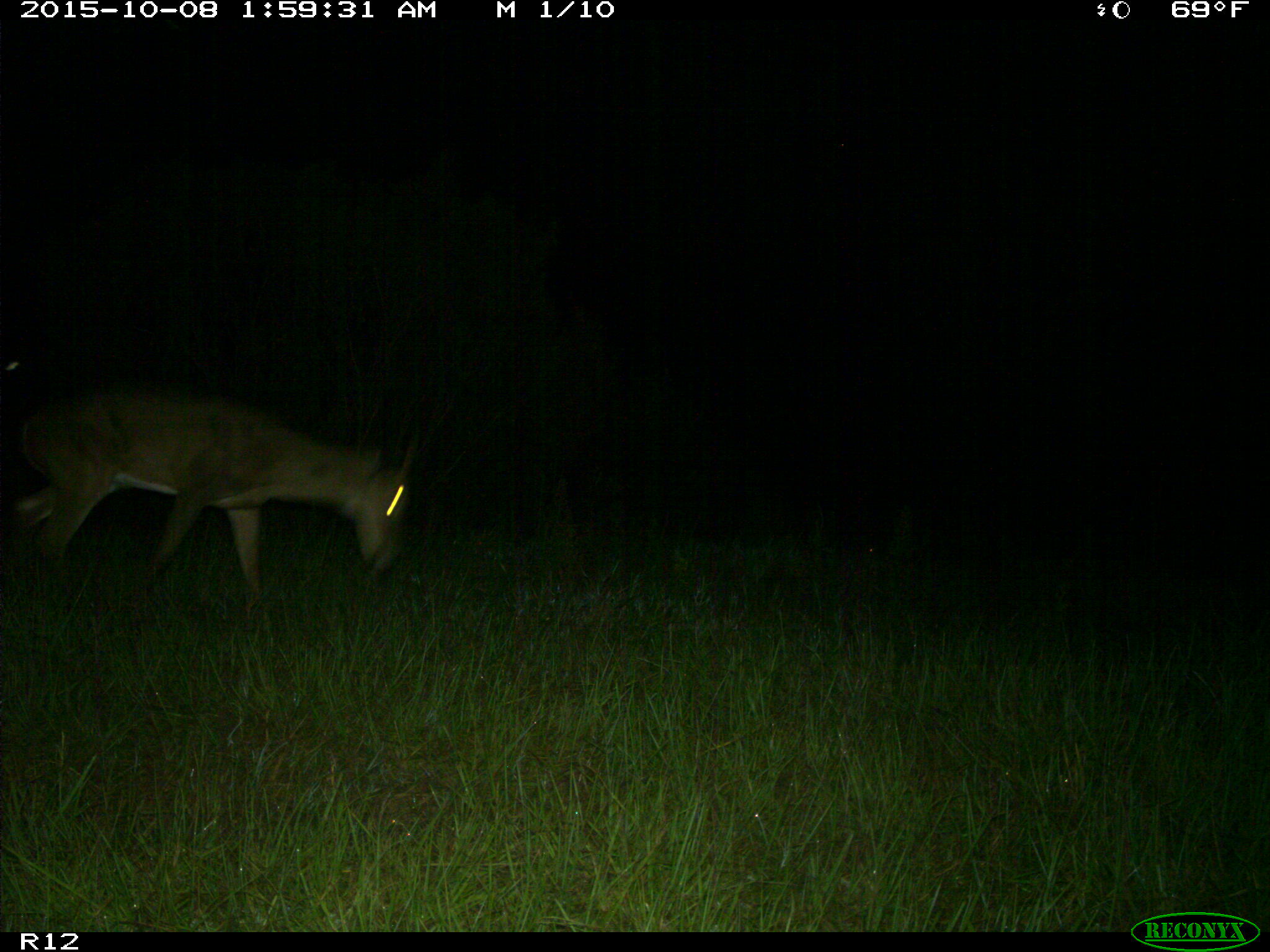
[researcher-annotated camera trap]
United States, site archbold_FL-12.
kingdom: Animalia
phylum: Chordata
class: Mammalia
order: Artiodactyla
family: Cervidae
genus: Odocoileus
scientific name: Odocoileus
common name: deer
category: unidentified deer